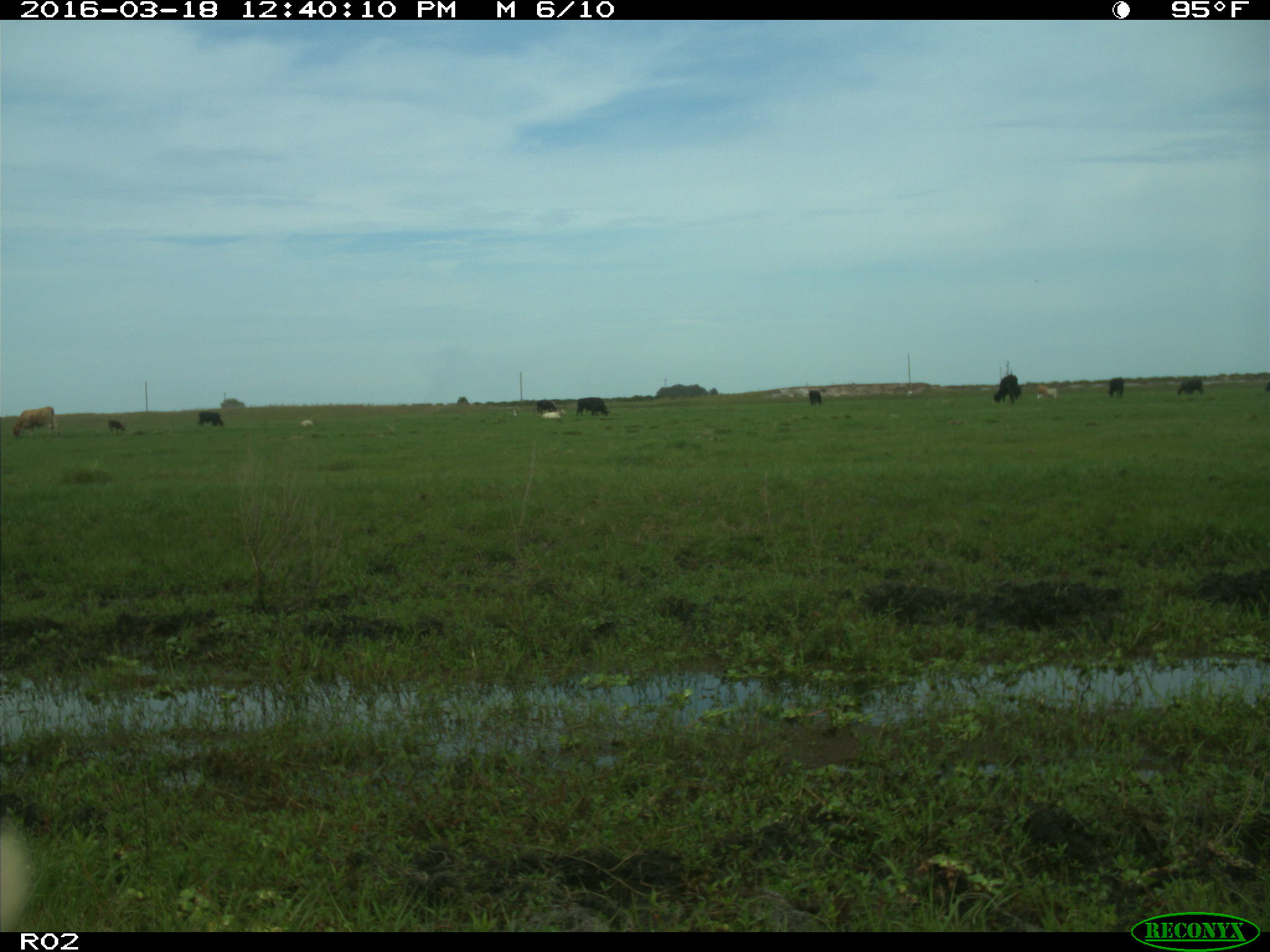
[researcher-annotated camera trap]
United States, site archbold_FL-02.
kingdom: Animalia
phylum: Chordata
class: Mammalia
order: Artiodactyla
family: Bovidae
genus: Bos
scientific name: Bos taurus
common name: domestic cow